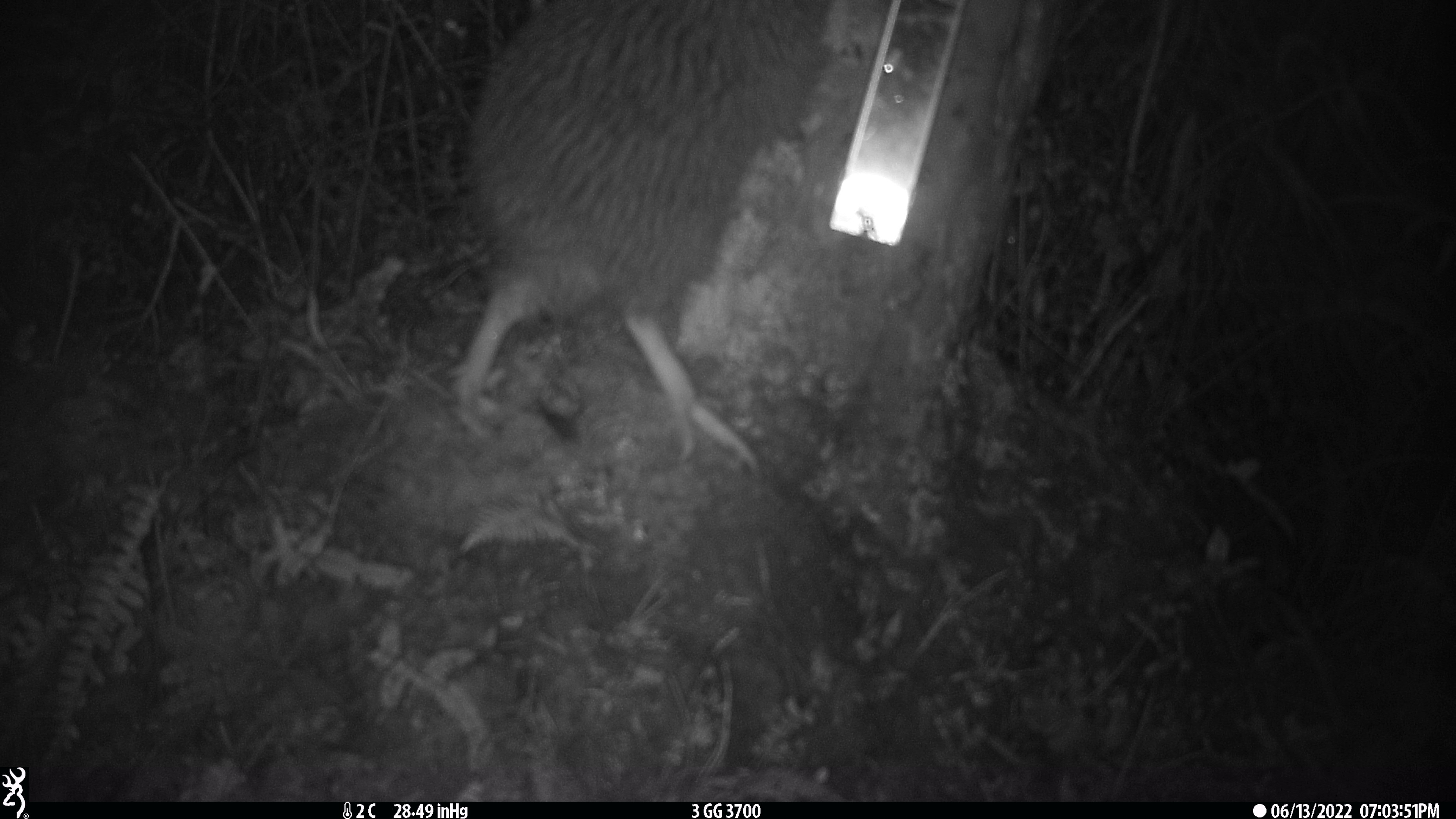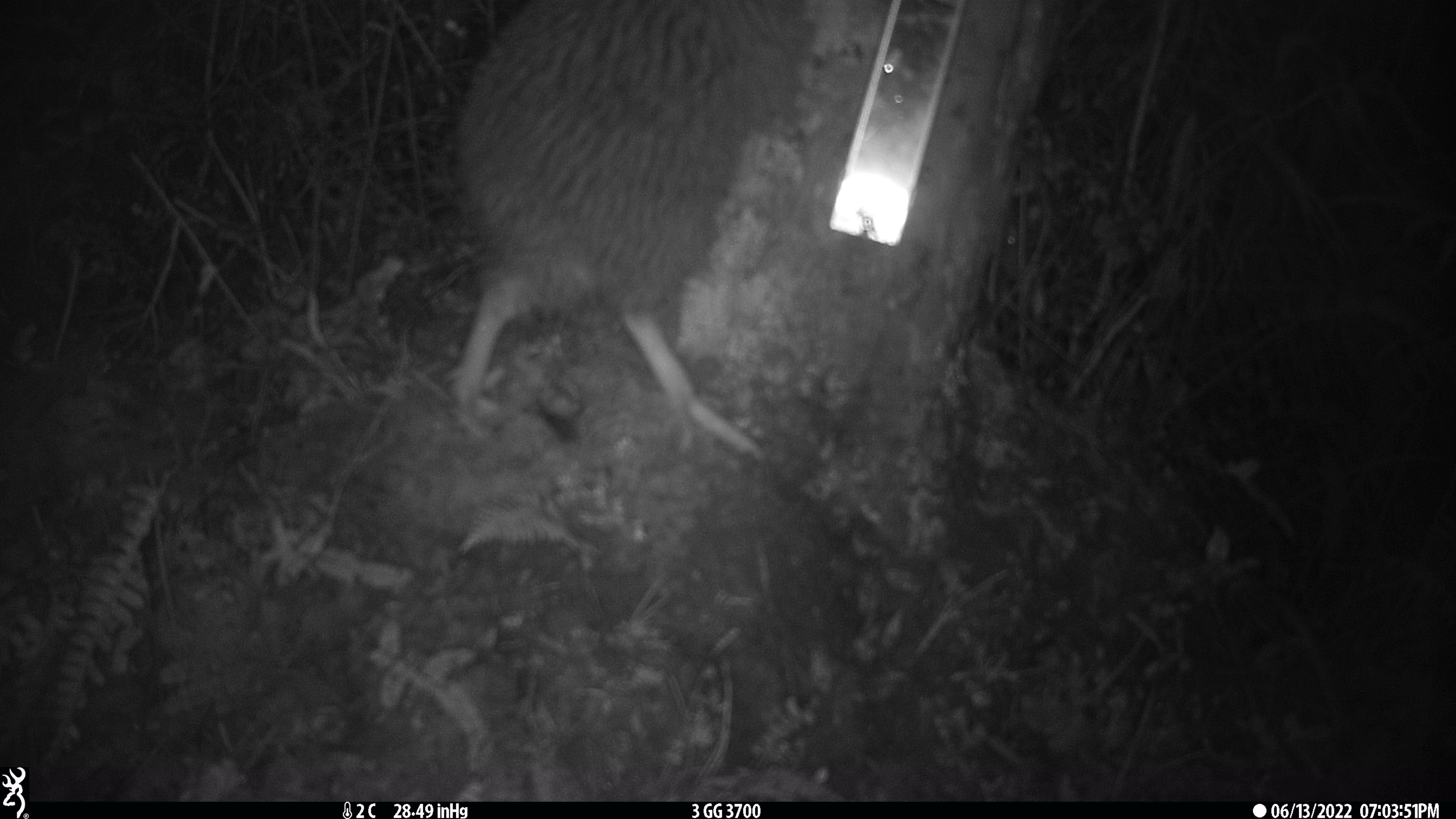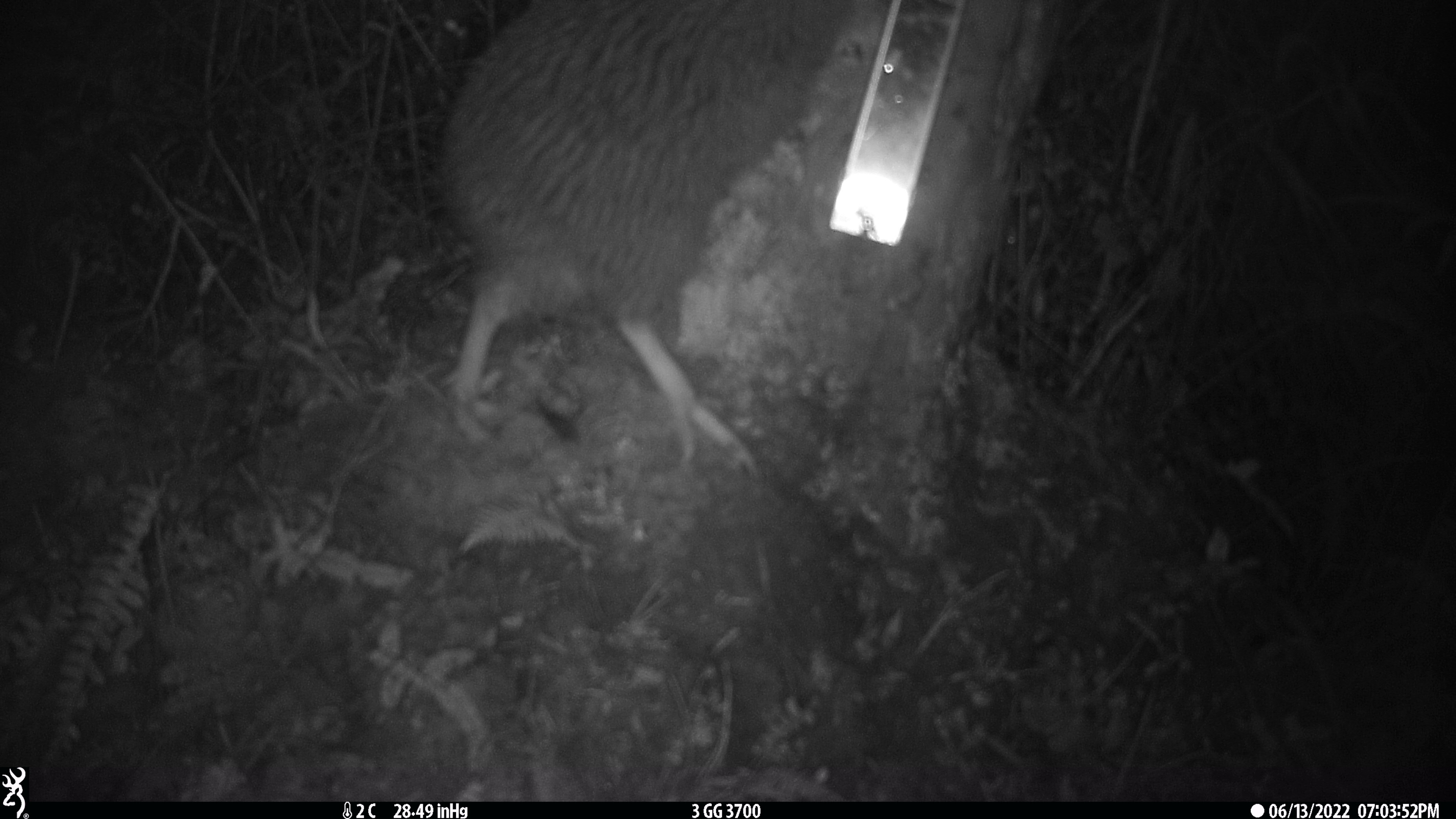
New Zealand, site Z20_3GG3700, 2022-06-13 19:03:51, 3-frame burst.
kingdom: Animalia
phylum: Chordata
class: Aves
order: Apterygiformes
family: Apterygidae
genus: Apteryx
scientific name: Apteryx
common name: kiwi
Kiwi (Apteryx).